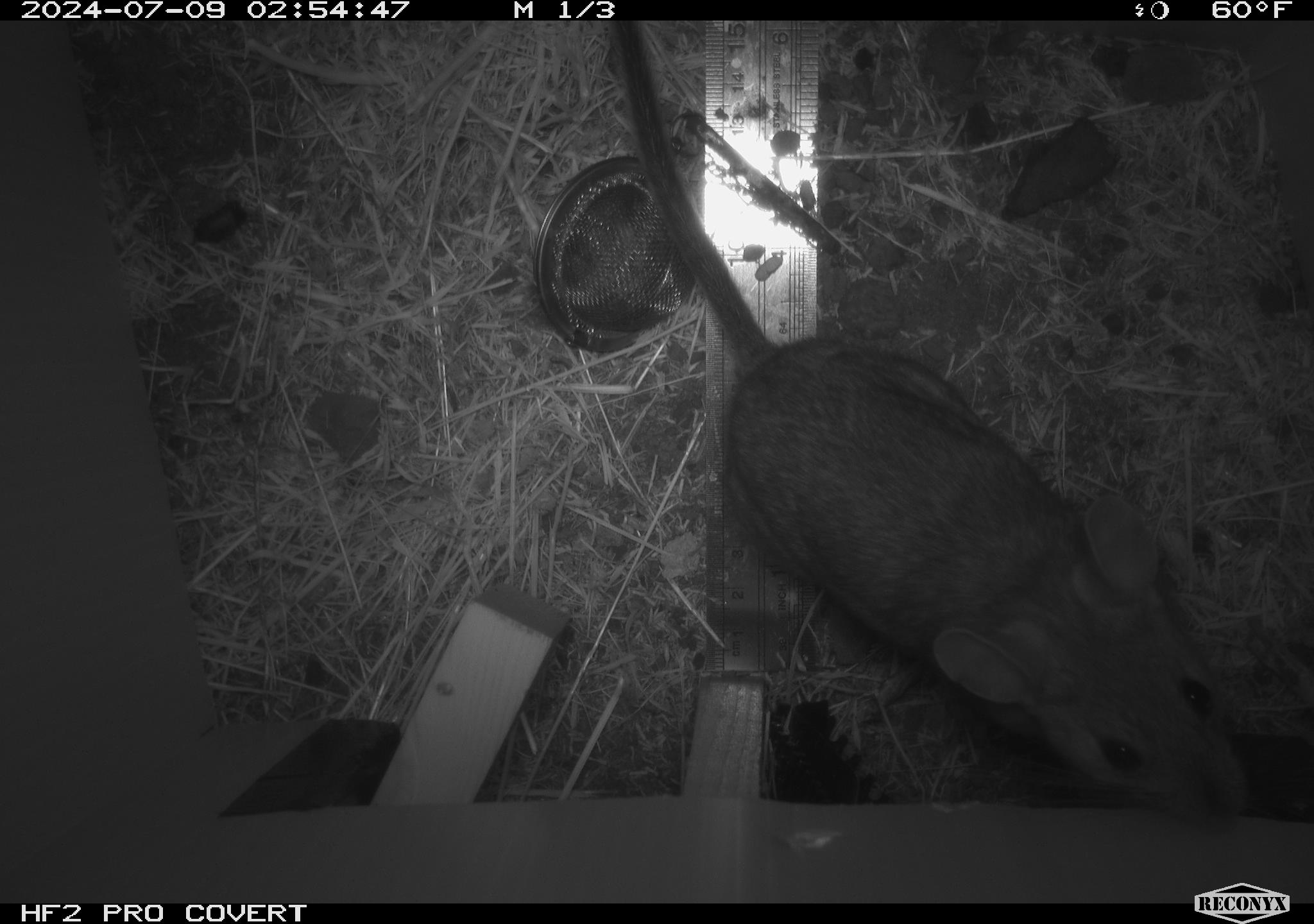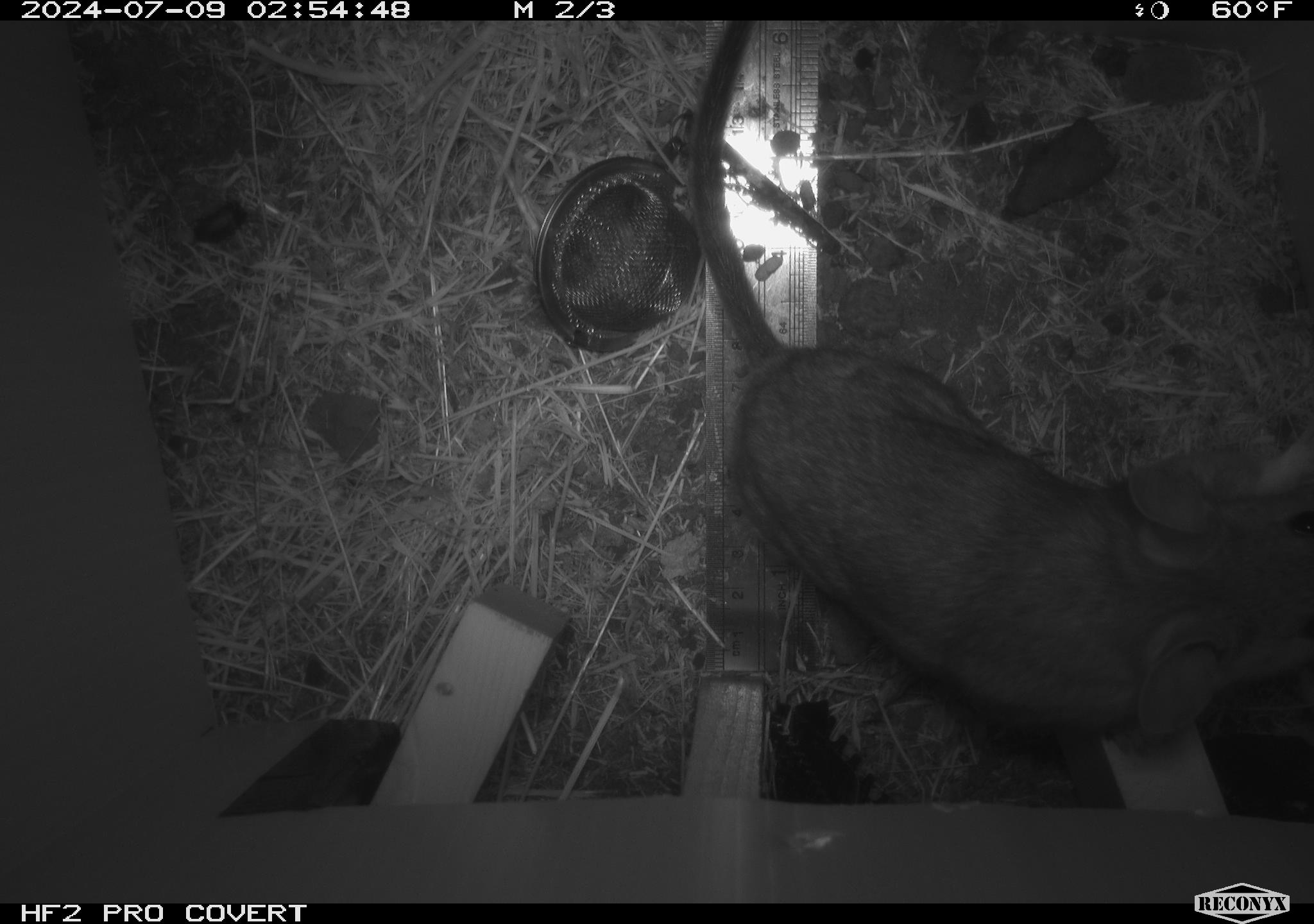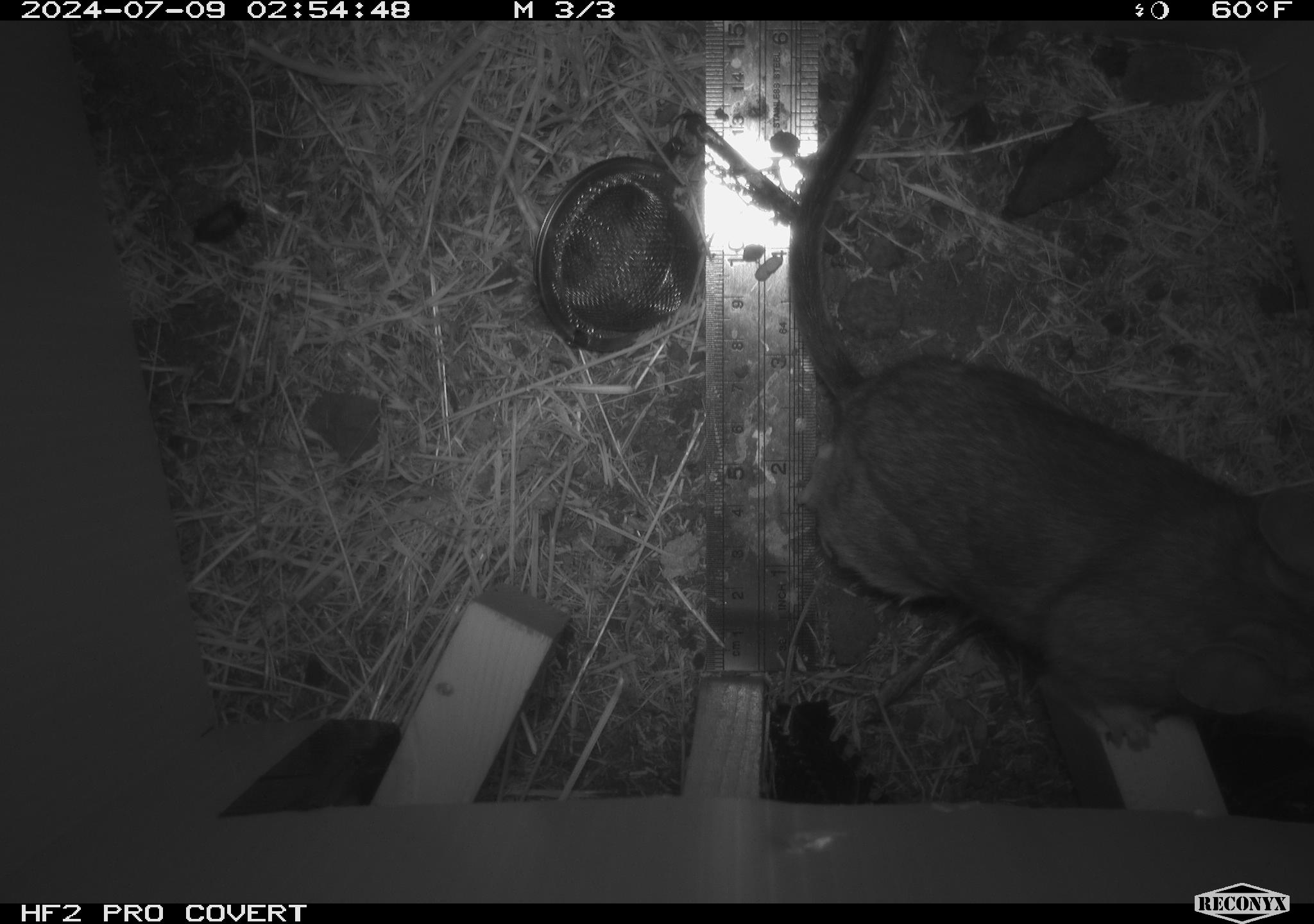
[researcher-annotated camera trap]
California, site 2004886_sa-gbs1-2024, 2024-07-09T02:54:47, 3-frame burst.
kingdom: Animalia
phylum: Chordata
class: Mammalia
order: Rodentia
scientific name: Rodentia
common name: woodrat or rat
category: woodrat or rat species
Woodrat or rat species (woodrat or rat) (Rodentia).